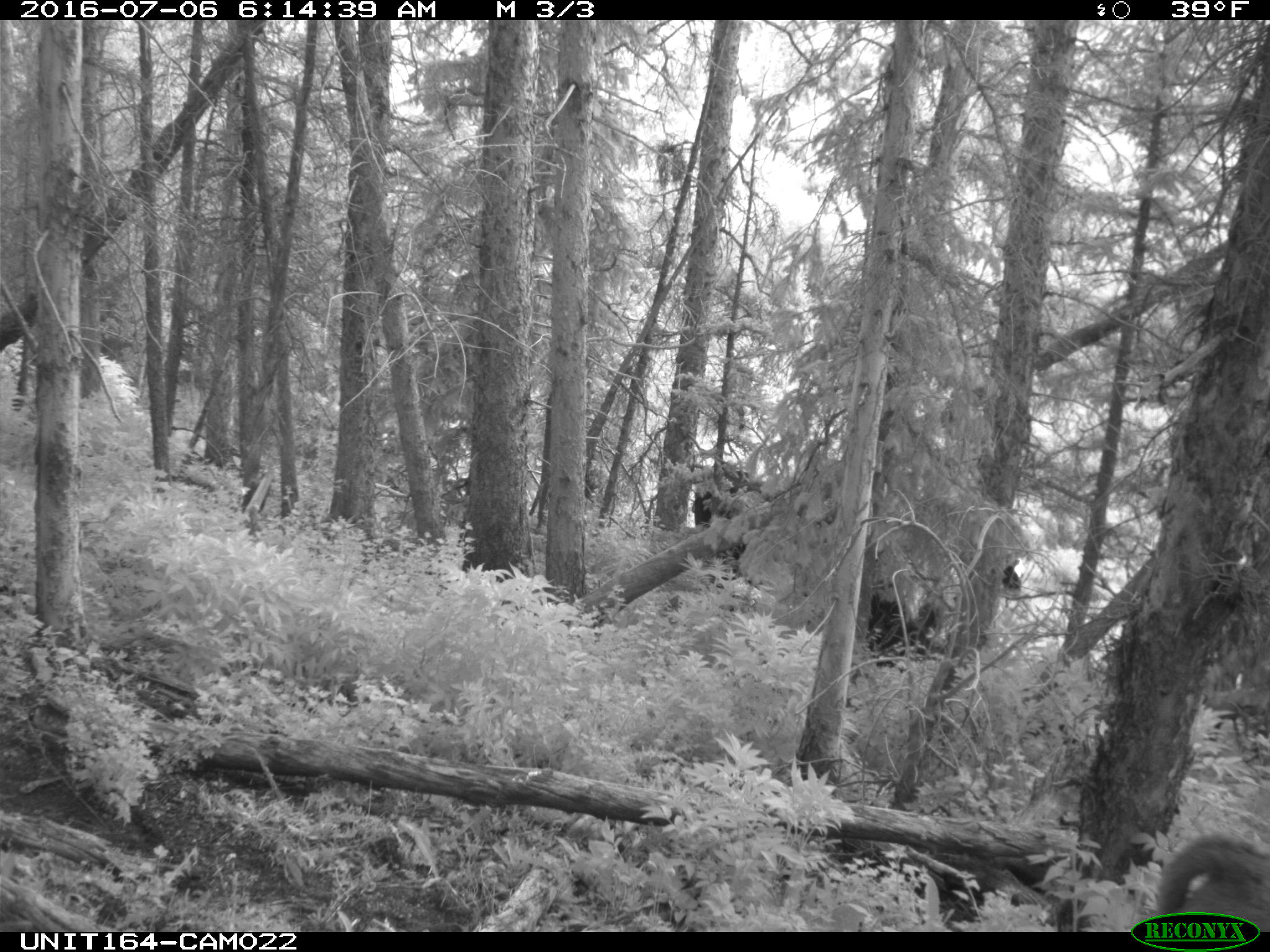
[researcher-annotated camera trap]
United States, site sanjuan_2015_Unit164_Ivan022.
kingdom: Animalia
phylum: Chordata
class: Mammalia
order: Artiodactyla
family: Bovidae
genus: Bos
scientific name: Bos taurus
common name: domestic cow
Bos taurus (domestic cow).